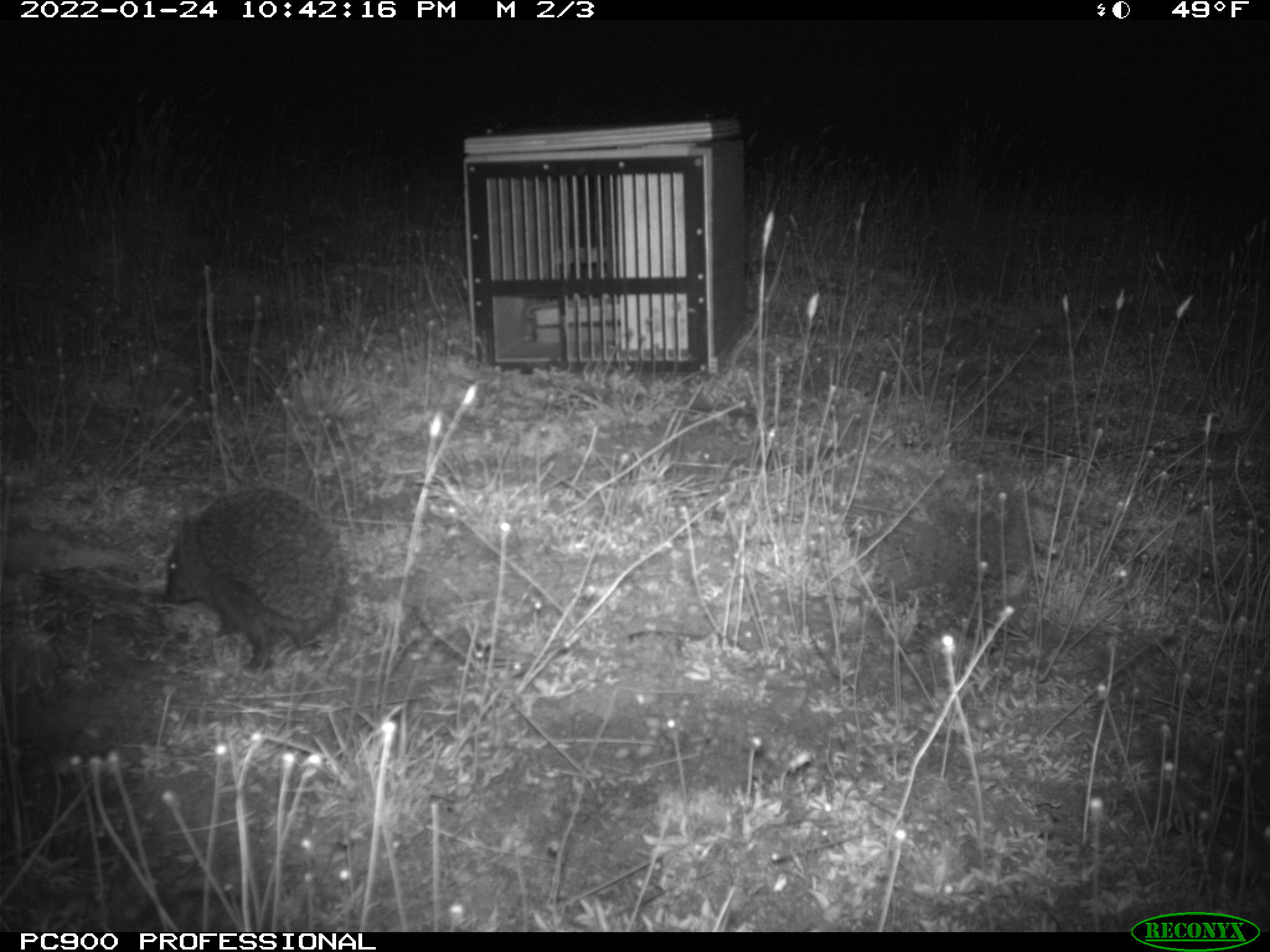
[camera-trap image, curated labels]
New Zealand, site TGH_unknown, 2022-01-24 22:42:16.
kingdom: Animalia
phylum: Chordata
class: Mammalia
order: Eulipotyphla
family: Erinaceidae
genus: Erinaceus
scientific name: Erinaceus europaeus europaeus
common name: european hedgehog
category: hedgehog